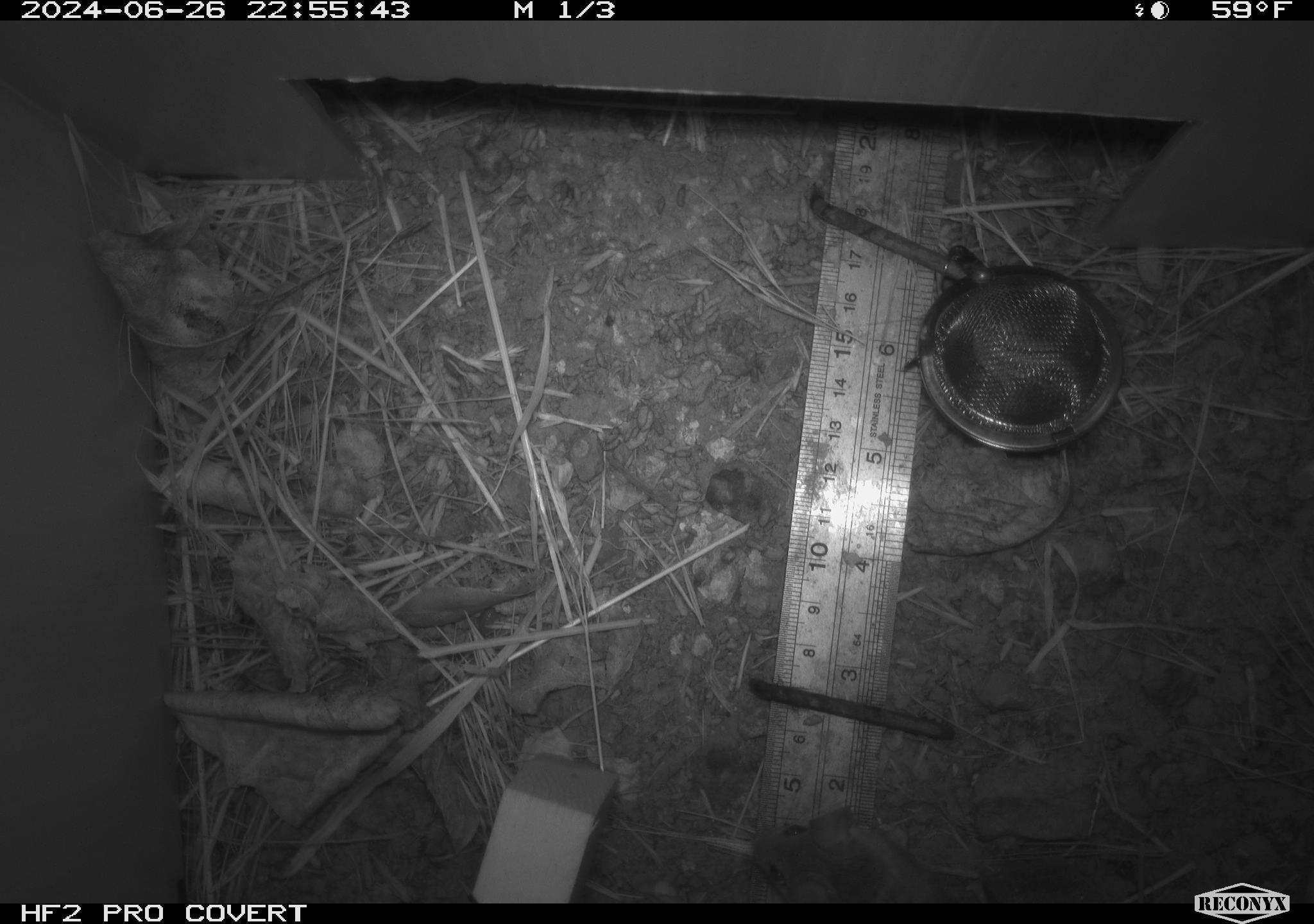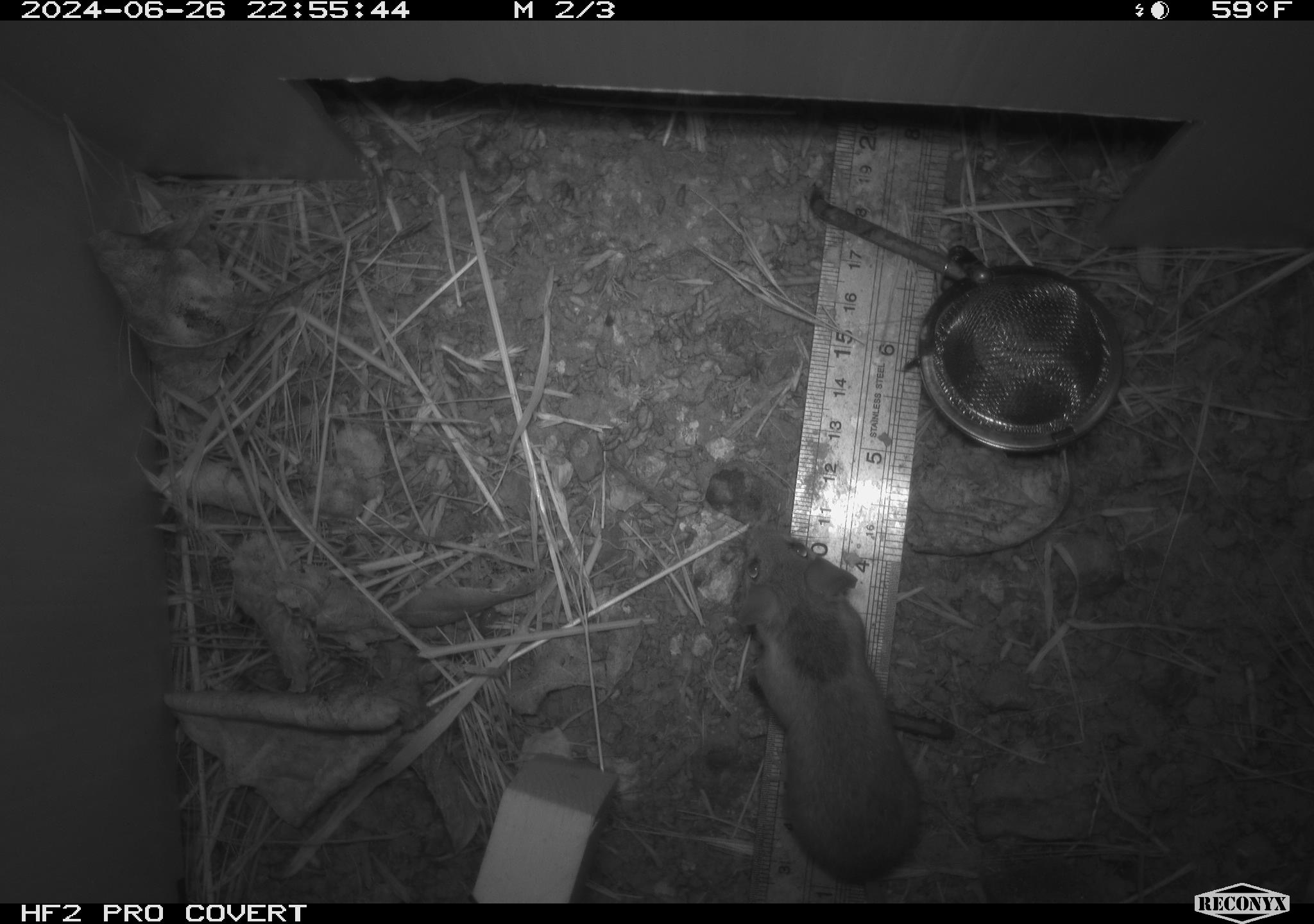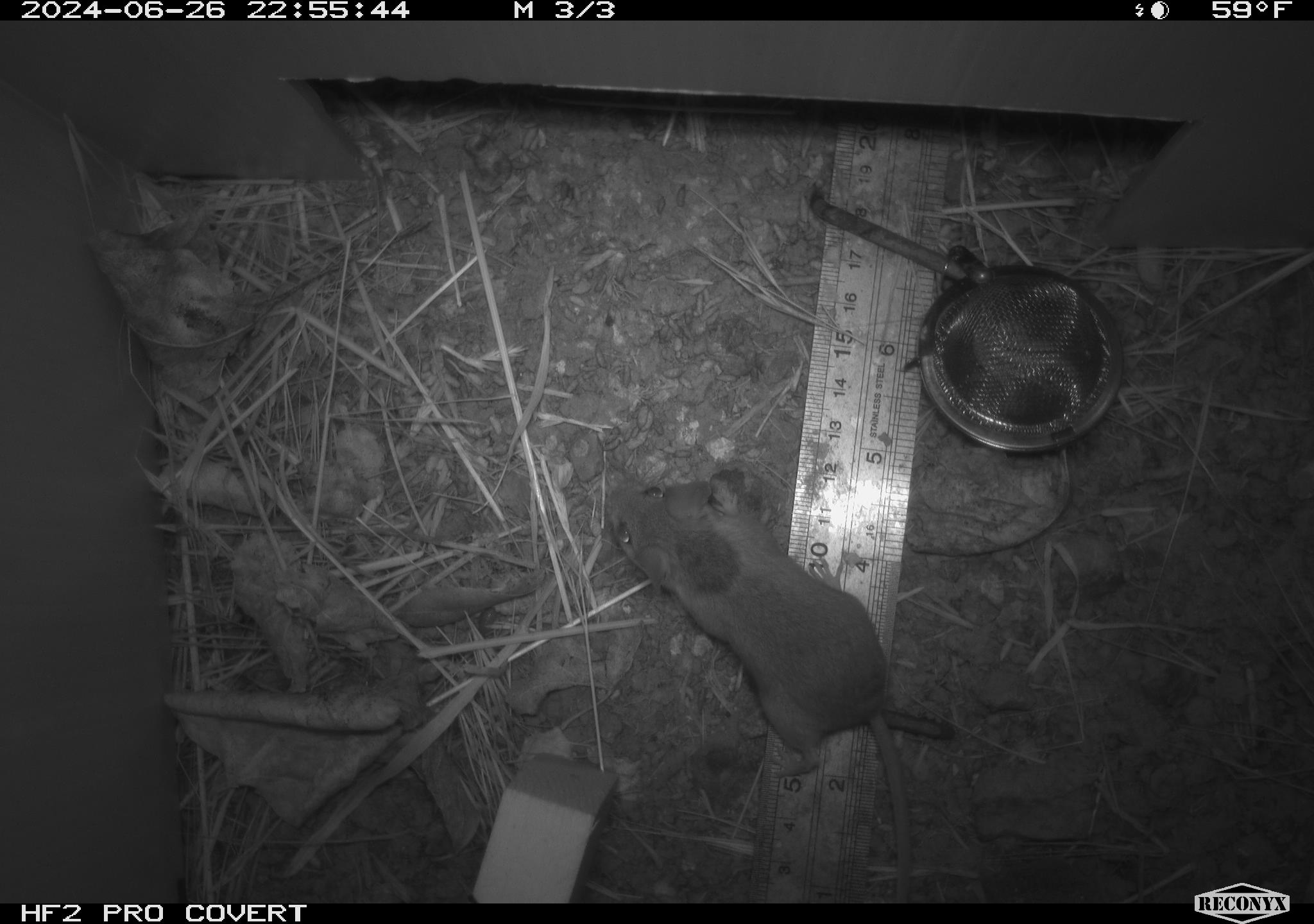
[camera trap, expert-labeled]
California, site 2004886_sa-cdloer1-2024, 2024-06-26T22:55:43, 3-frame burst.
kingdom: Animalia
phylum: Chordata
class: Mammalia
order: Rodentia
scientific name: Rodentia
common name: mouse species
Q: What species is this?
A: Mouse species (Rodentia).